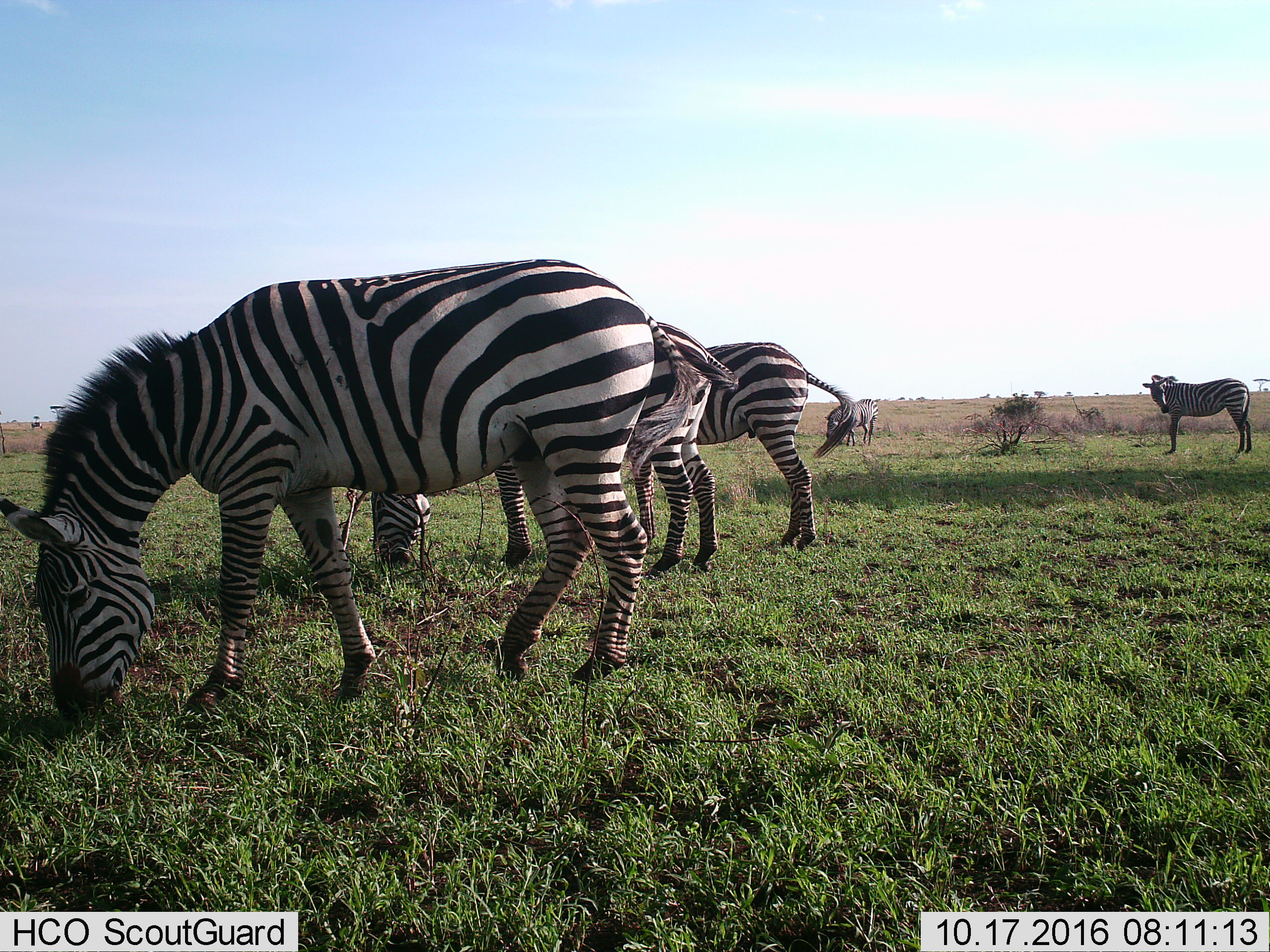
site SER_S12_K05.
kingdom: Animalia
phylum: Chordata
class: Mammalia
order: Perissodactyla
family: Equidae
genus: Equus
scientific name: Equus quagga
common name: plains zebra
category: zebraplains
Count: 5.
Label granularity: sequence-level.